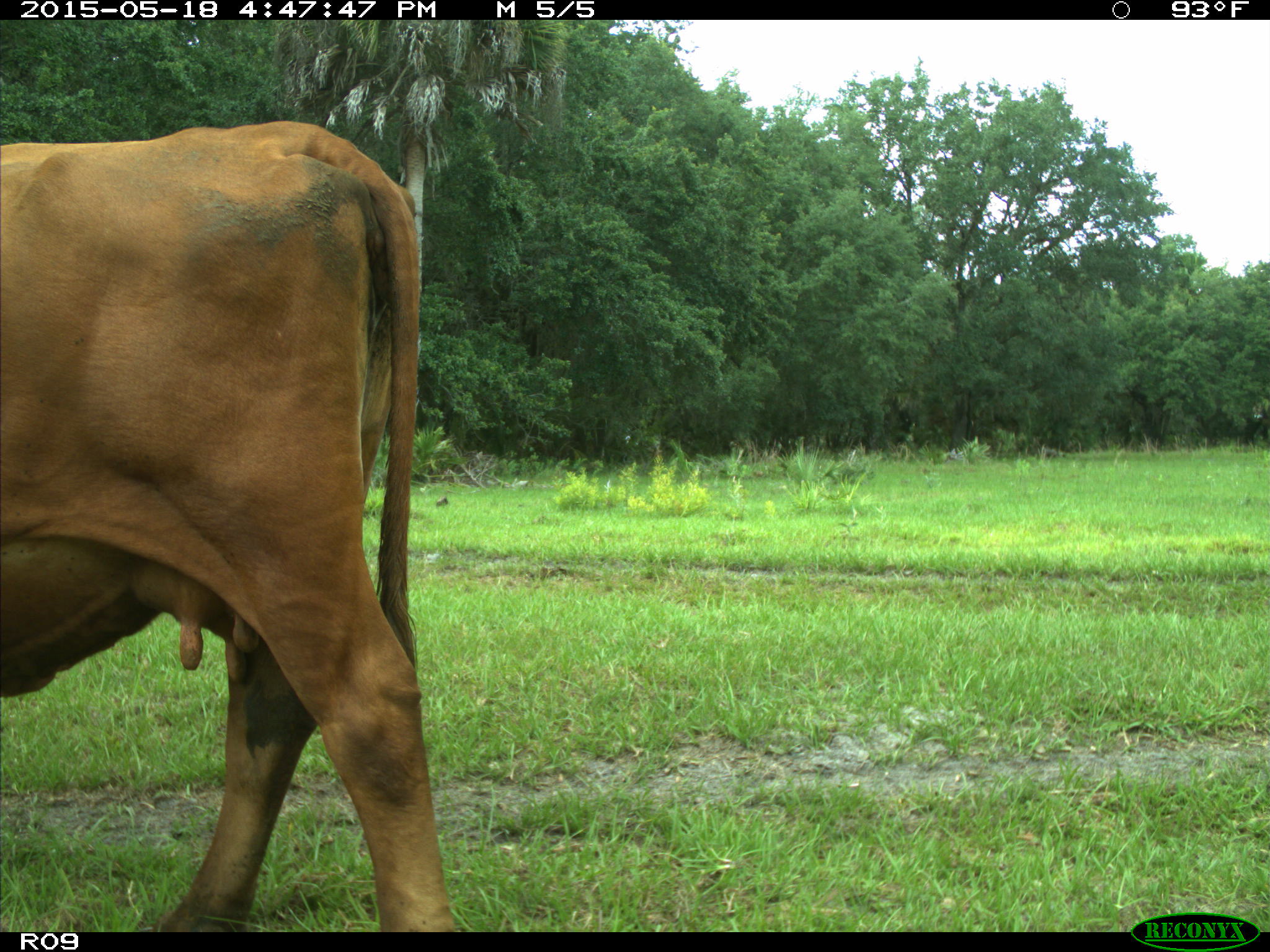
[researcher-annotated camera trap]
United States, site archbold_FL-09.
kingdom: Animalia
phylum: Chordata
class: Mammalia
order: Artiodactyla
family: Bovidae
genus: Bos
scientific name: Bos taurus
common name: domestic cow